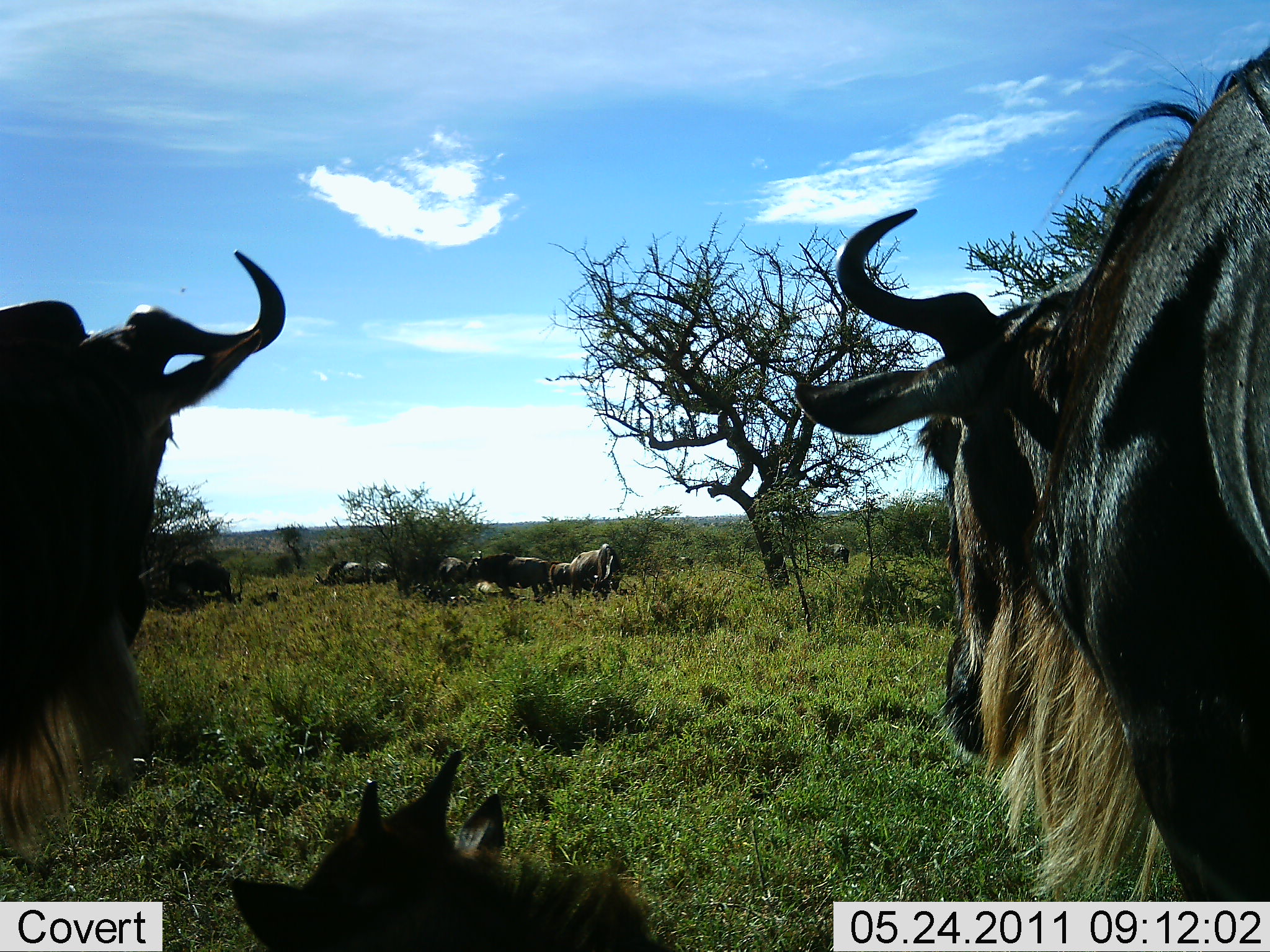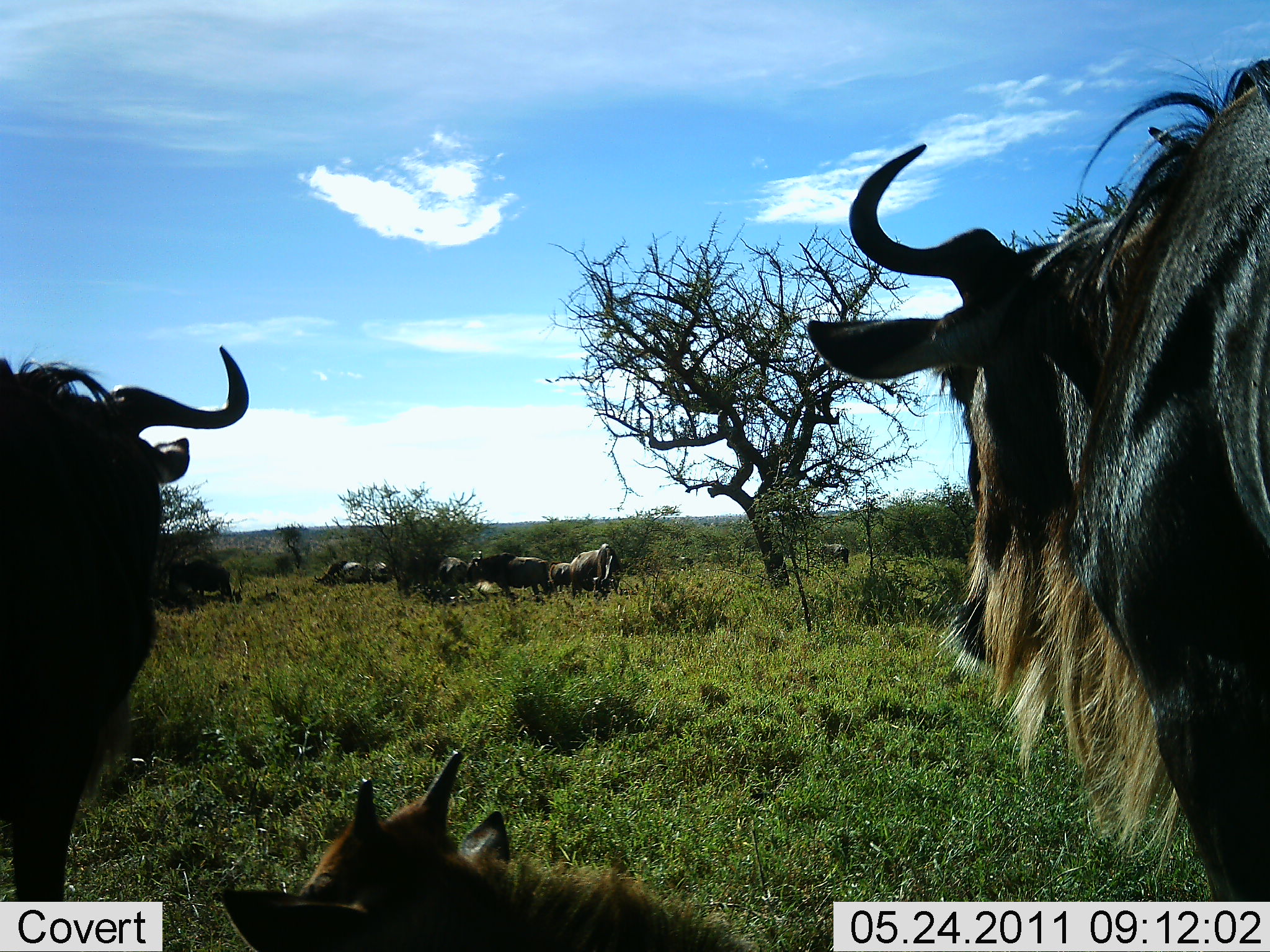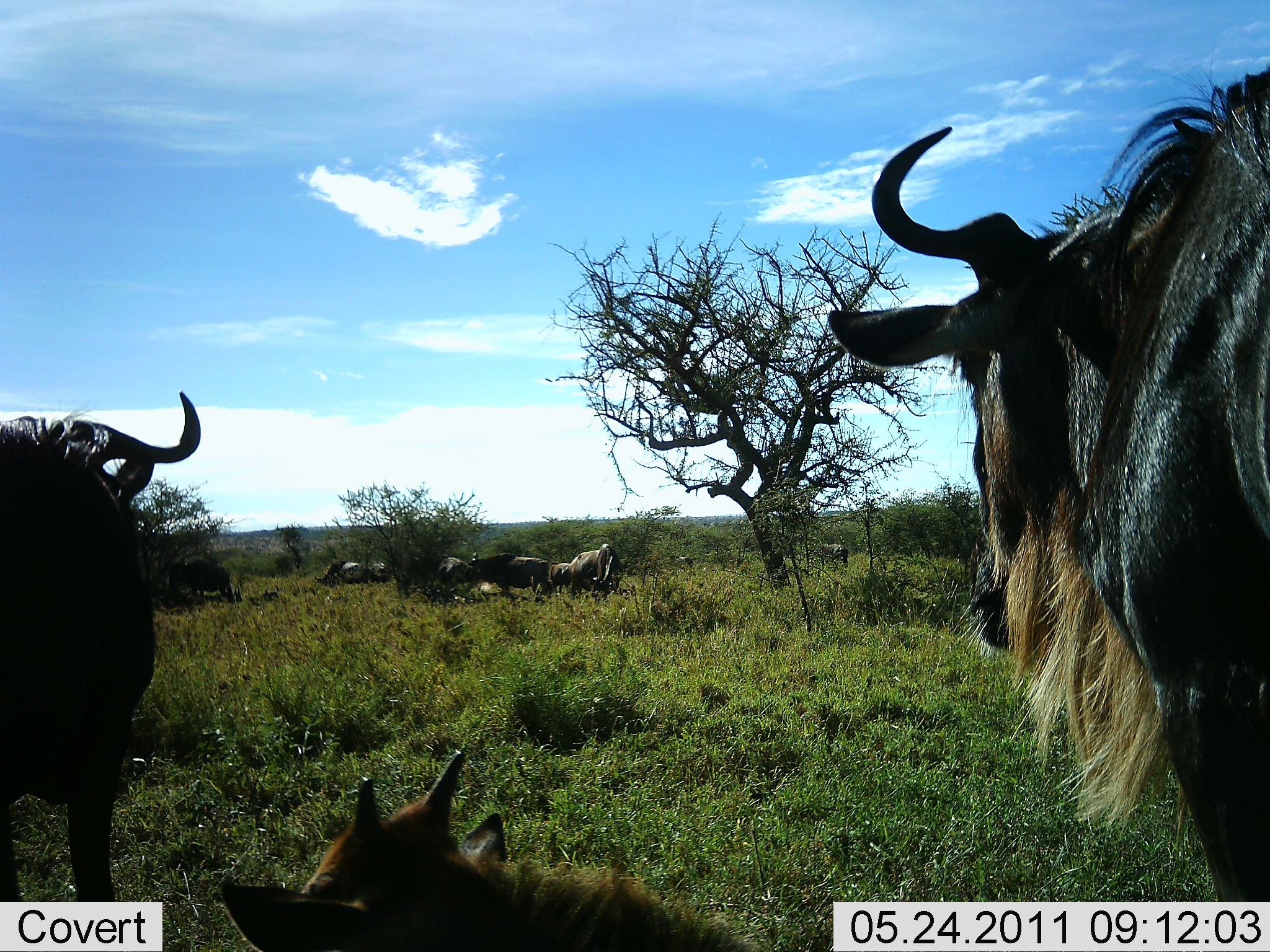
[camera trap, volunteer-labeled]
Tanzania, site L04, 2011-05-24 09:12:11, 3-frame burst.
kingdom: Animalia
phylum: Chordata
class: Mammalia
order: Artiodactyla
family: Bovidae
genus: Connochaetes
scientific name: Connochaetes taurinus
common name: blue wildebeest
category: wildebeest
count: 8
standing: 75%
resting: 50%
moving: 25%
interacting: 0%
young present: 67%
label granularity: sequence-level